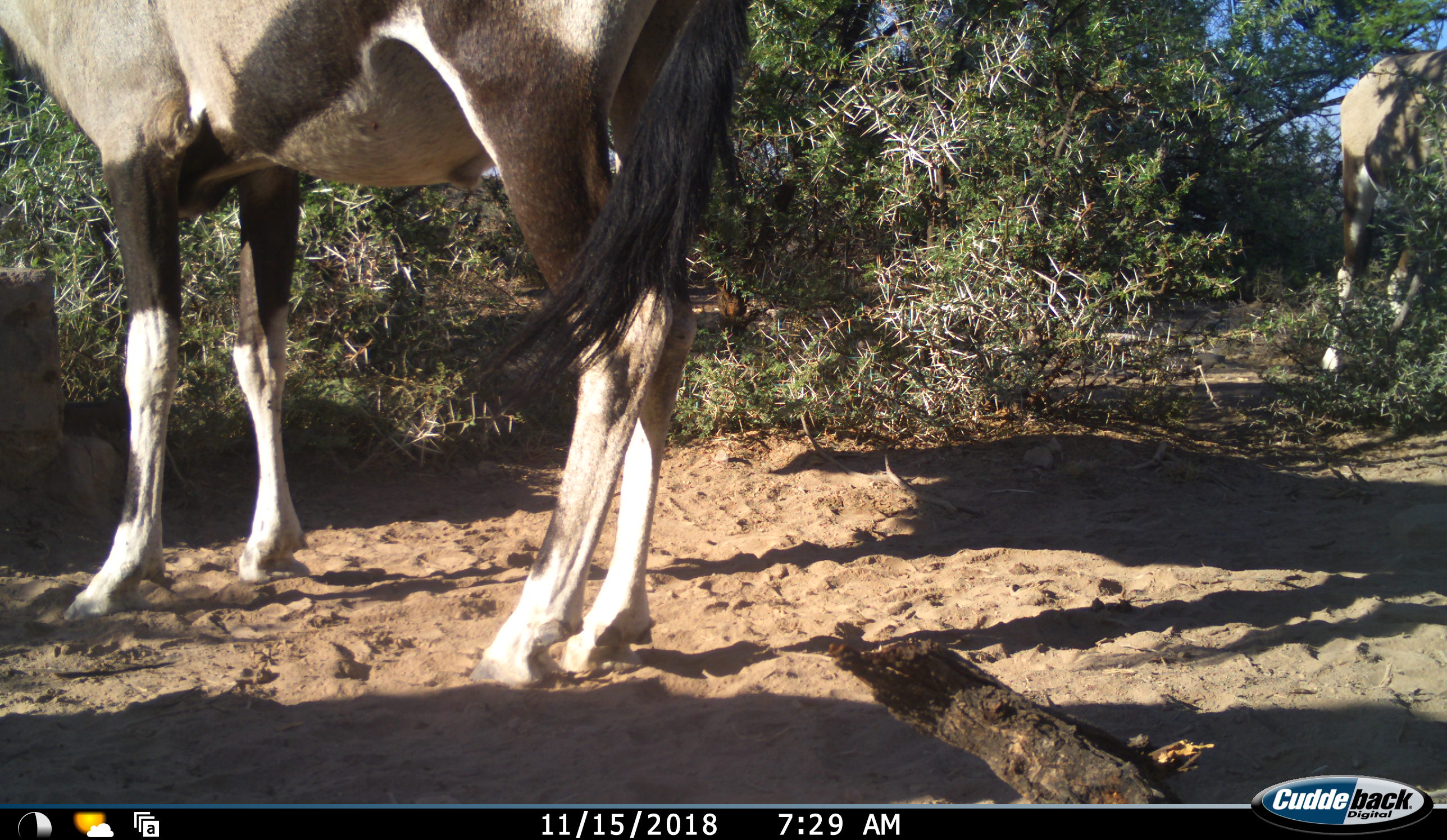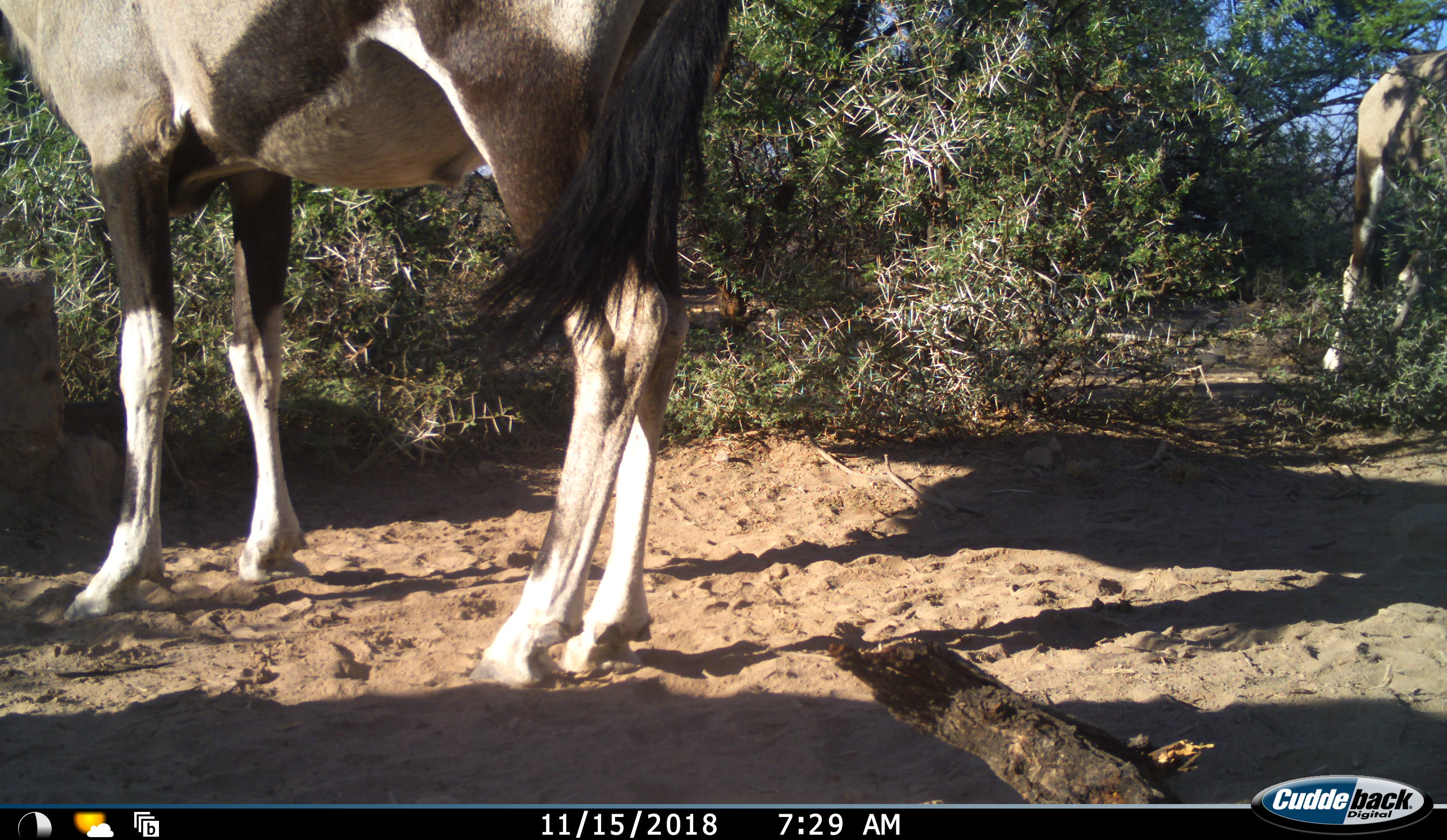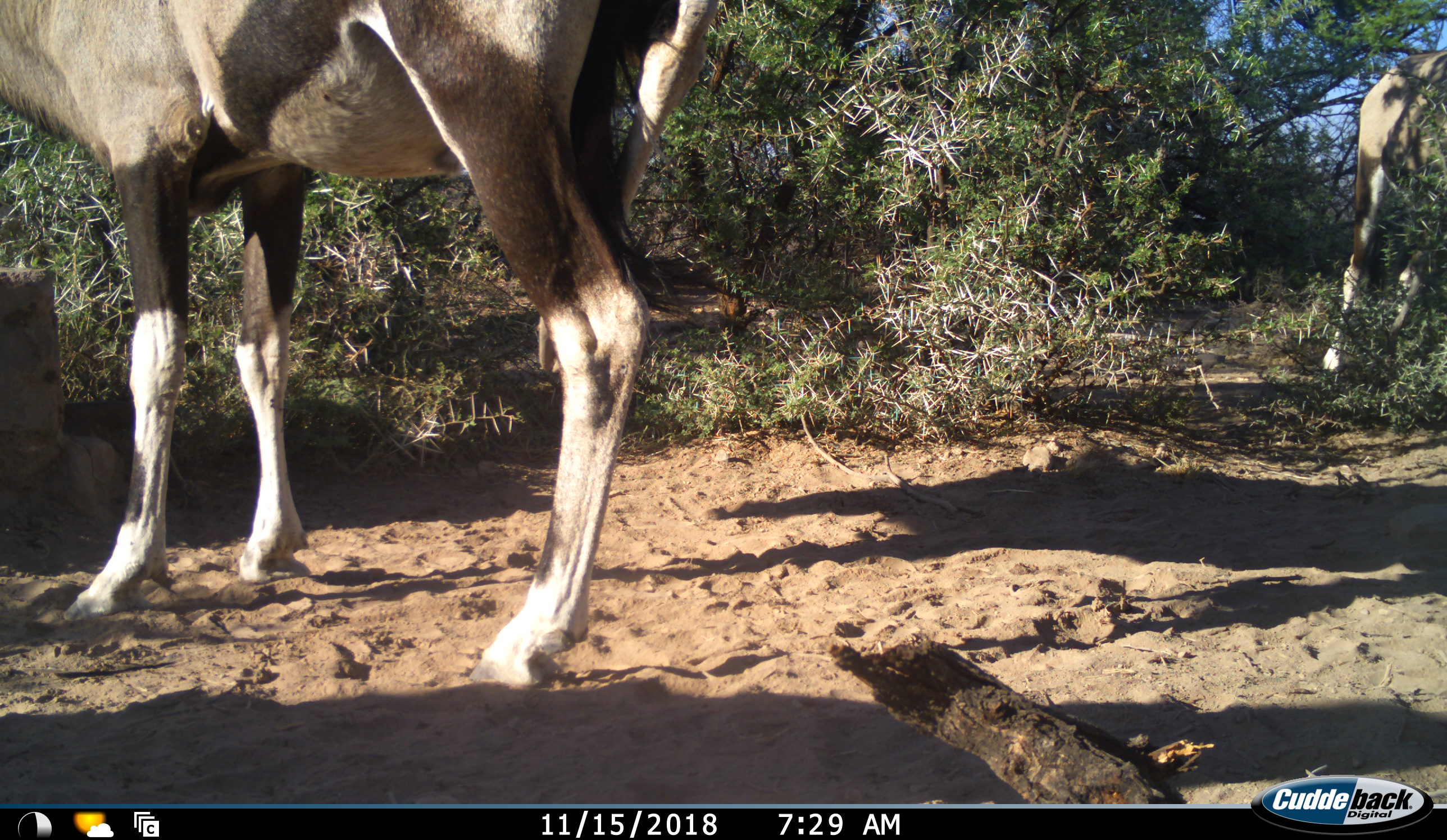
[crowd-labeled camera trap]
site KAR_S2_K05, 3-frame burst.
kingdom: Animalia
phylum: Chordata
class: Mammalia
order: Artiodactyla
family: Bovidae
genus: Oryx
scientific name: Oryx gazella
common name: gemsbok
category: oryx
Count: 2.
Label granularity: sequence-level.